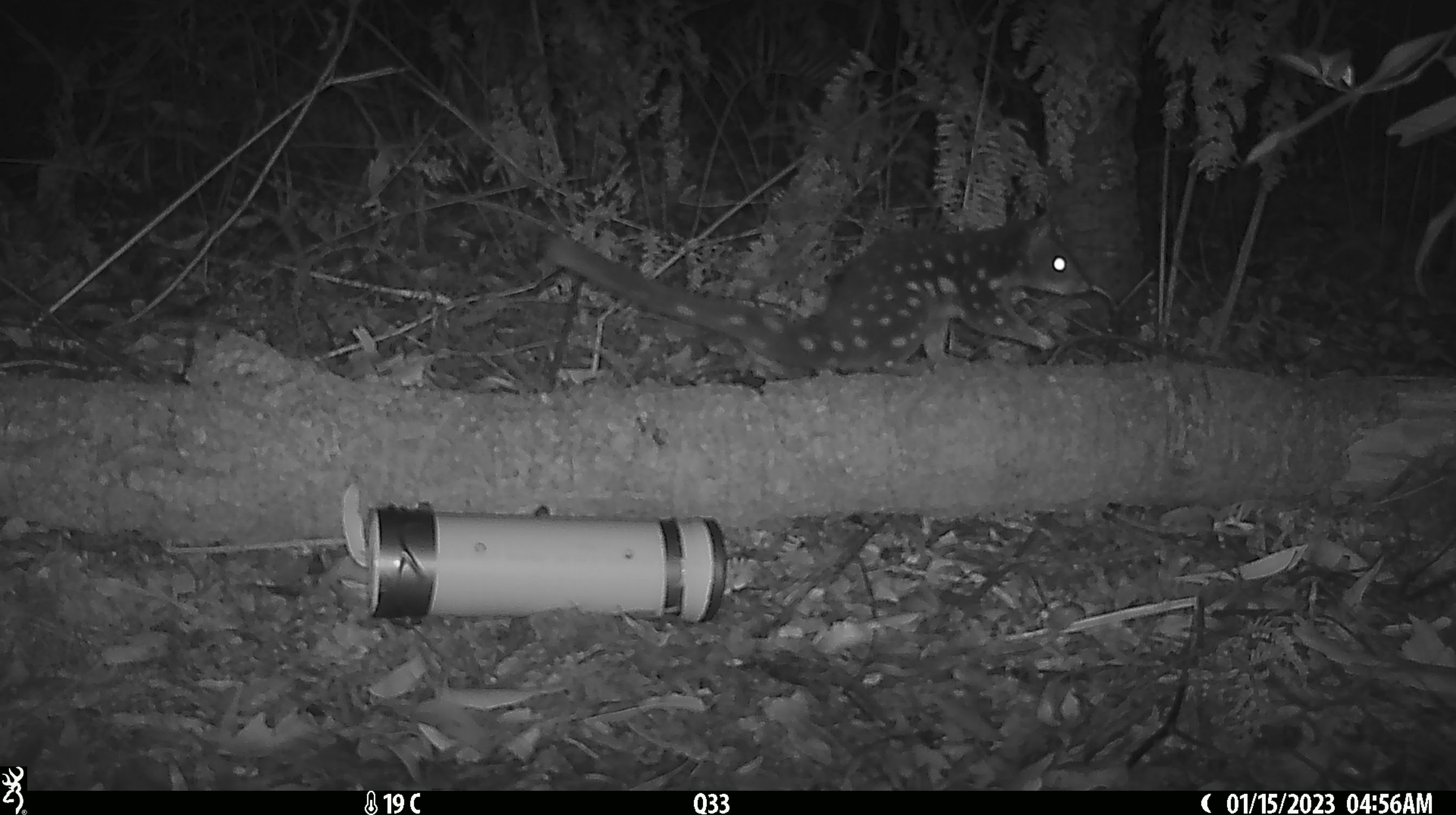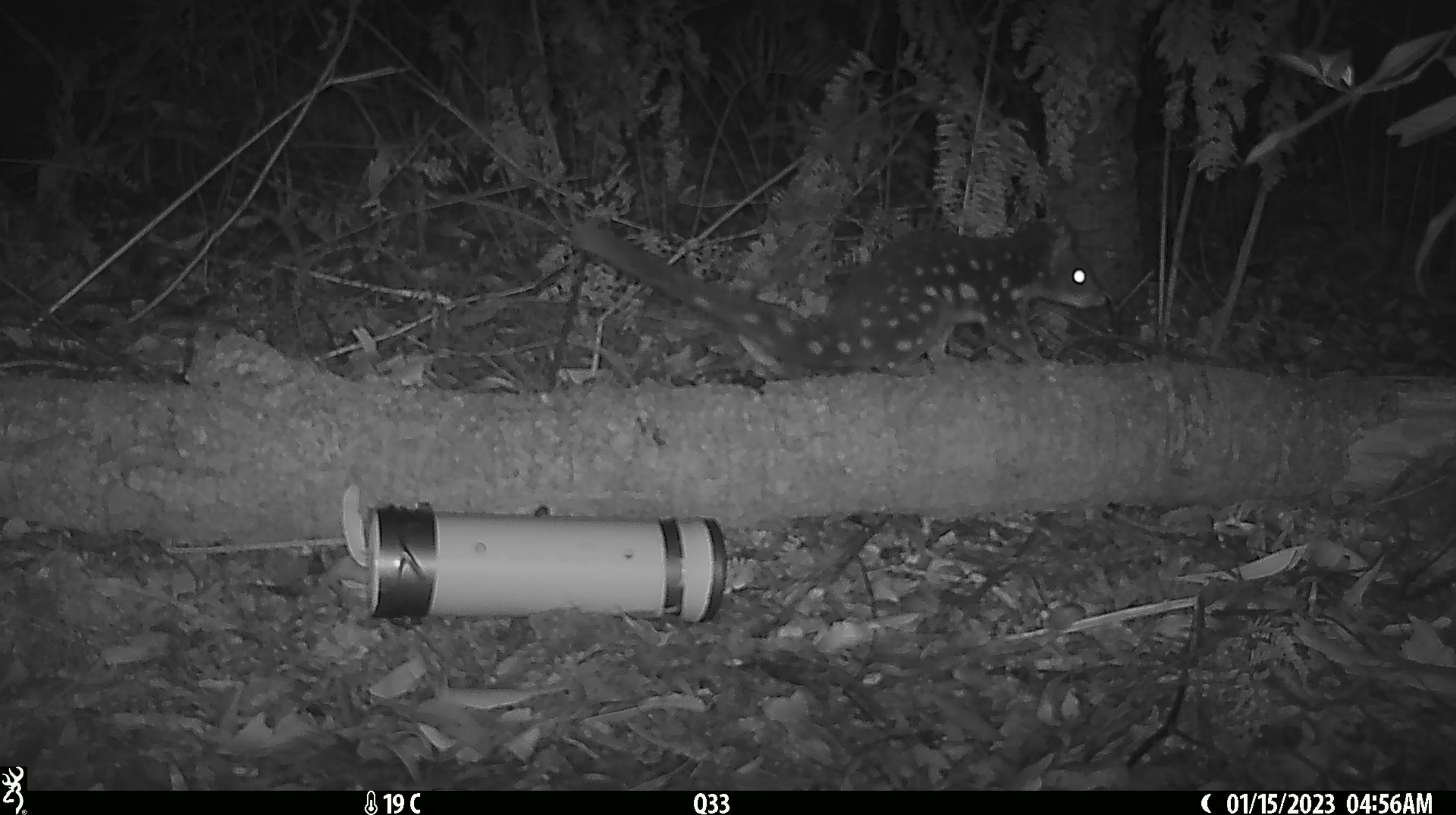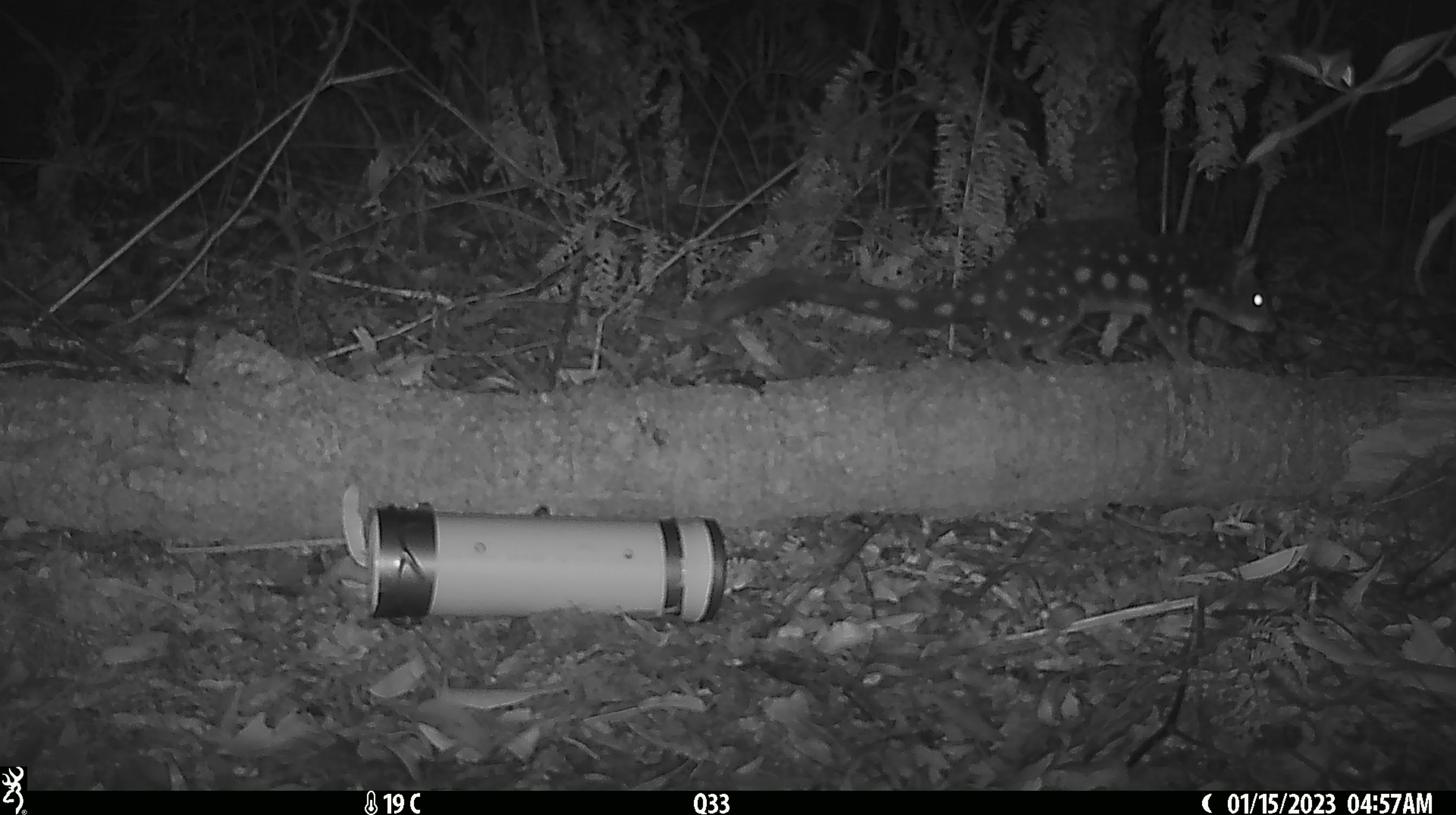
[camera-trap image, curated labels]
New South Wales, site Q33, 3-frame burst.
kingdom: Animalia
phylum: Chordata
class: Mammalia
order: Dasyuromorphia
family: Dasyuridae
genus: Dasyurus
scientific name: Dasyurus maculatus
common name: spotted-tailed quoll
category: quoll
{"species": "quoll (spotted-tailed quoll) (Dasyurus maculatus)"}